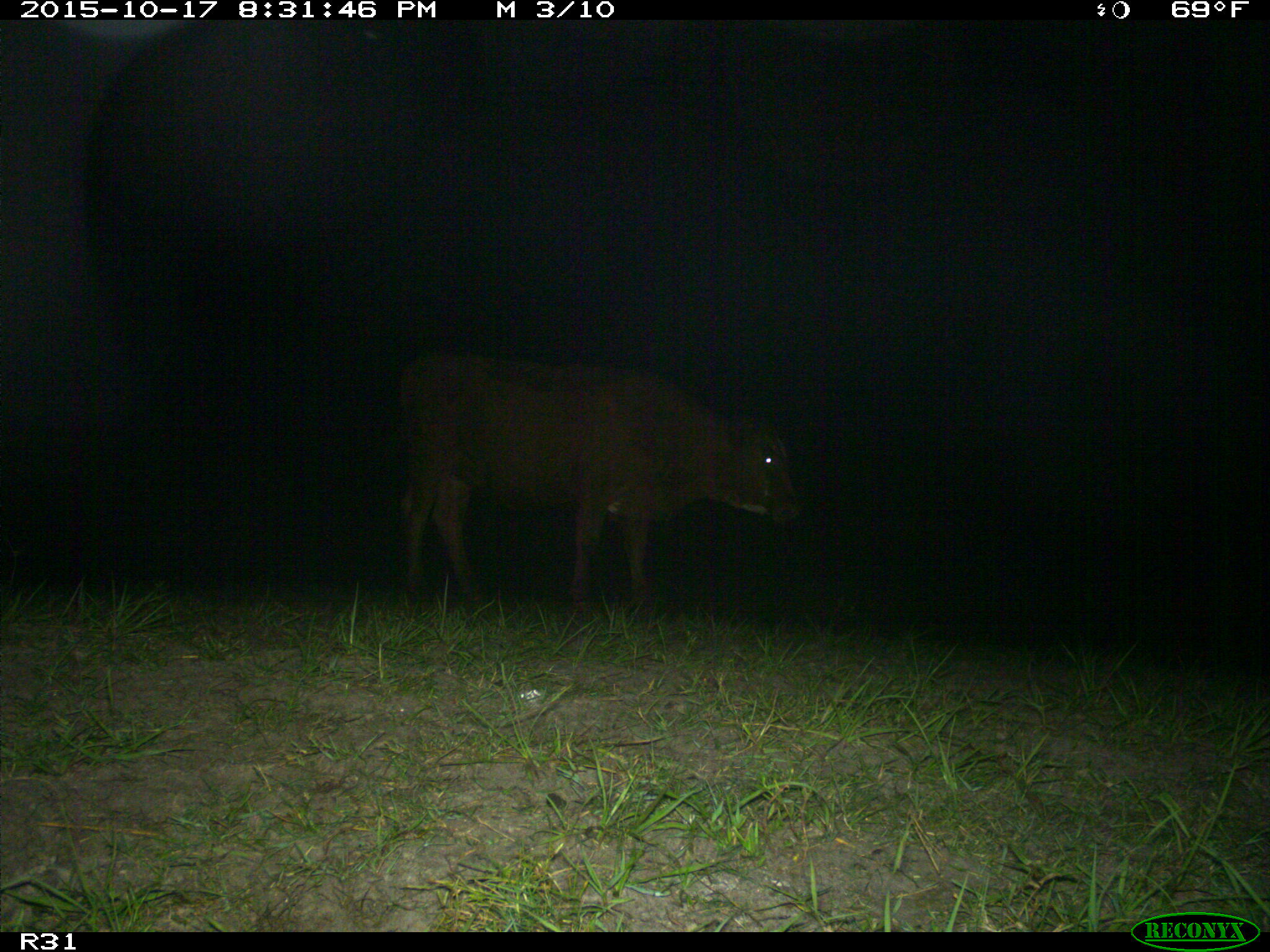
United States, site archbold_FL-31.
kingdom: Animalia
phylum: Chordata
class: Mammalia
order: Artiodactyla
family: Bovidae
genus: Bos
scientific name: Bos taurus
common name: domestic cow